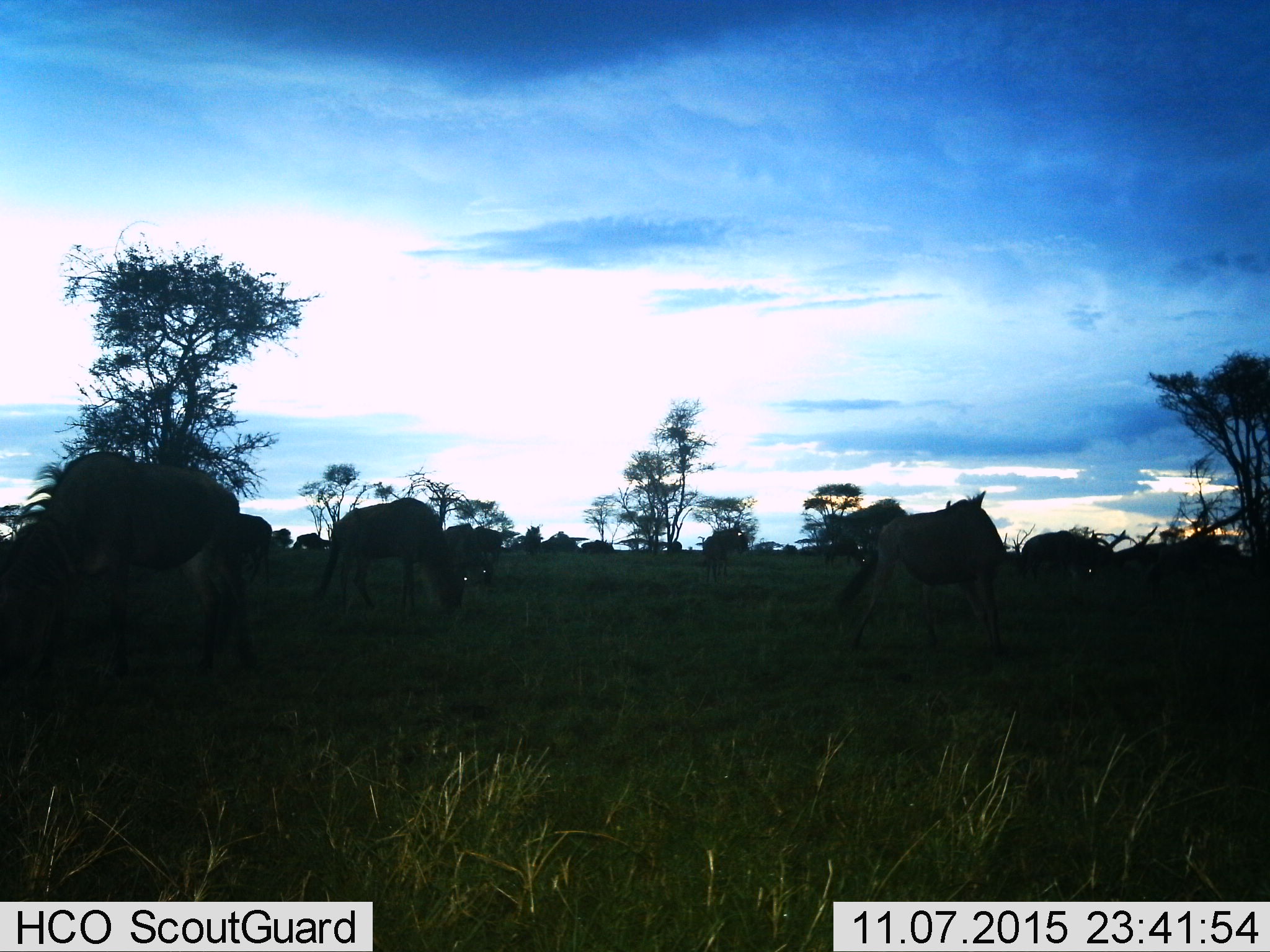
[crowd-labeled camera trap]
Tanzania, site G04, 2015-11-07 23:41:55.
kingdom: Animalia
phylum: Chordata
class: Mammalia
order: Artiodactyla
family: Bovidae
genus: Connochaetes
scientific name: Connochaetes taurinus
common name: blue wildebeest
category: wildebeest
Wildebeest (blue wildebeest) (Connochaetes taurinus), count 11-50. Behavior (volunteer vote fractions): standing 33%, resting 0%, moving 33%, interacting 8%. Young present (vote fraction): 17%. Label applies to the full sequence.